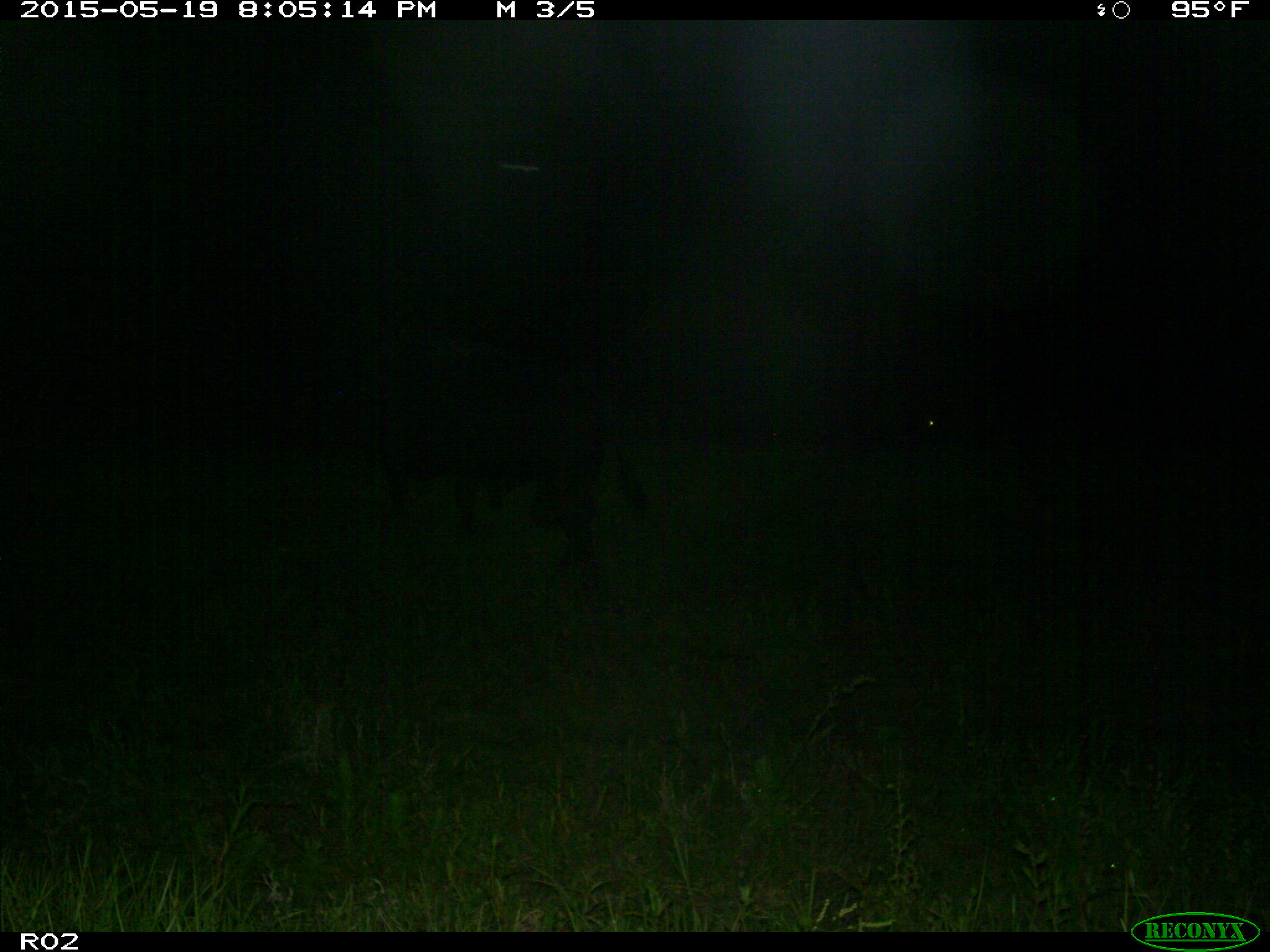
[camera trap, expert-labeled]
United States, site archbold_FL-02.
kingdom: Animalia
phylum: Chordata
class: Mammalia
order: Artiodactyla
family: Bovidae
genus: Bos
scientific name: Bos taurus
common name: domestic cow